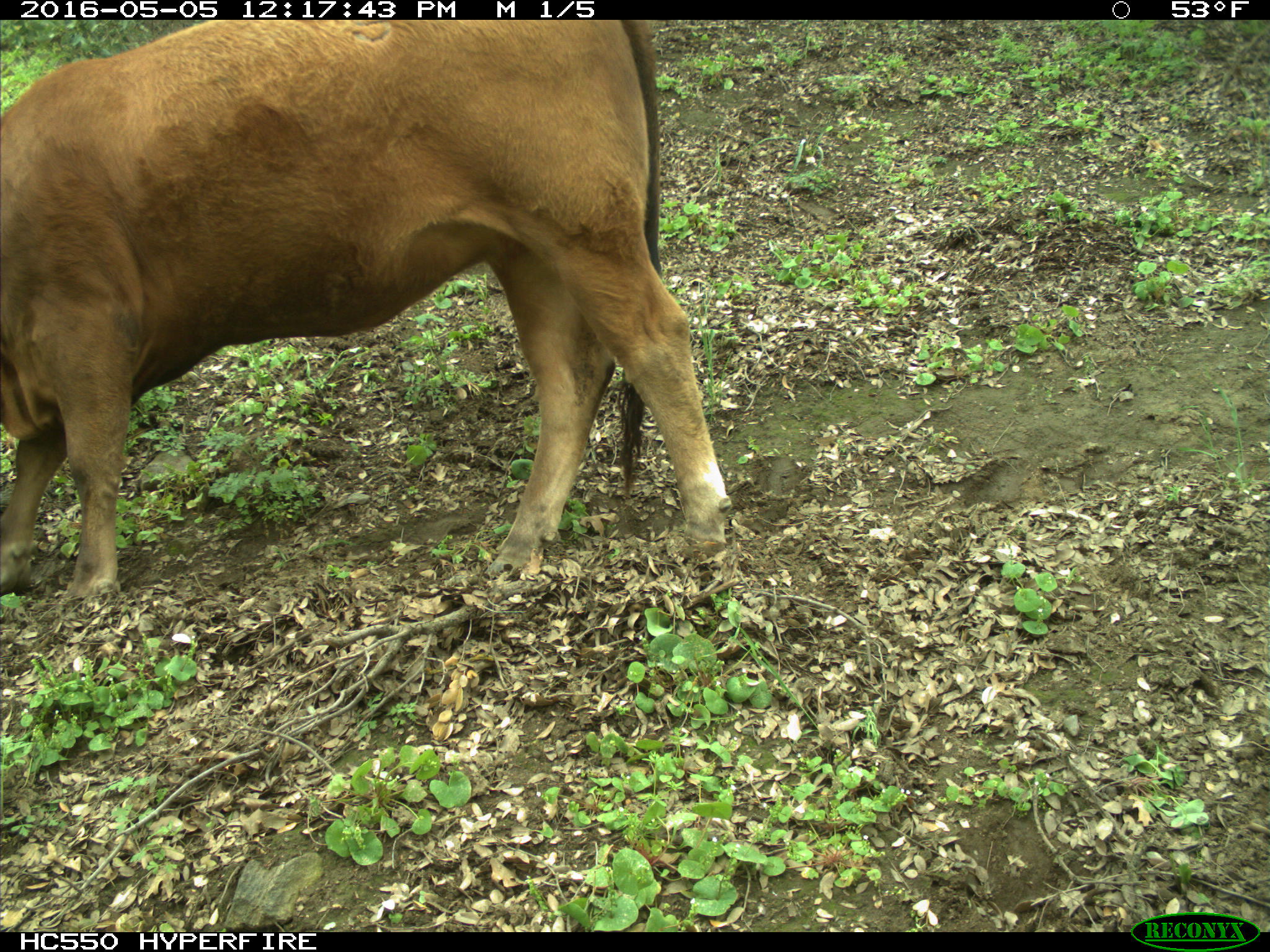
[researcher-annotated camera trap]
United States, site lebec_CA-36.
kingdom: Animalia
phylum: Chordata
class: Mammalia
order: Artiodactyla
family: Bovidae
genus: Bos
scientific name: Bos taurus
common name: domestic cow